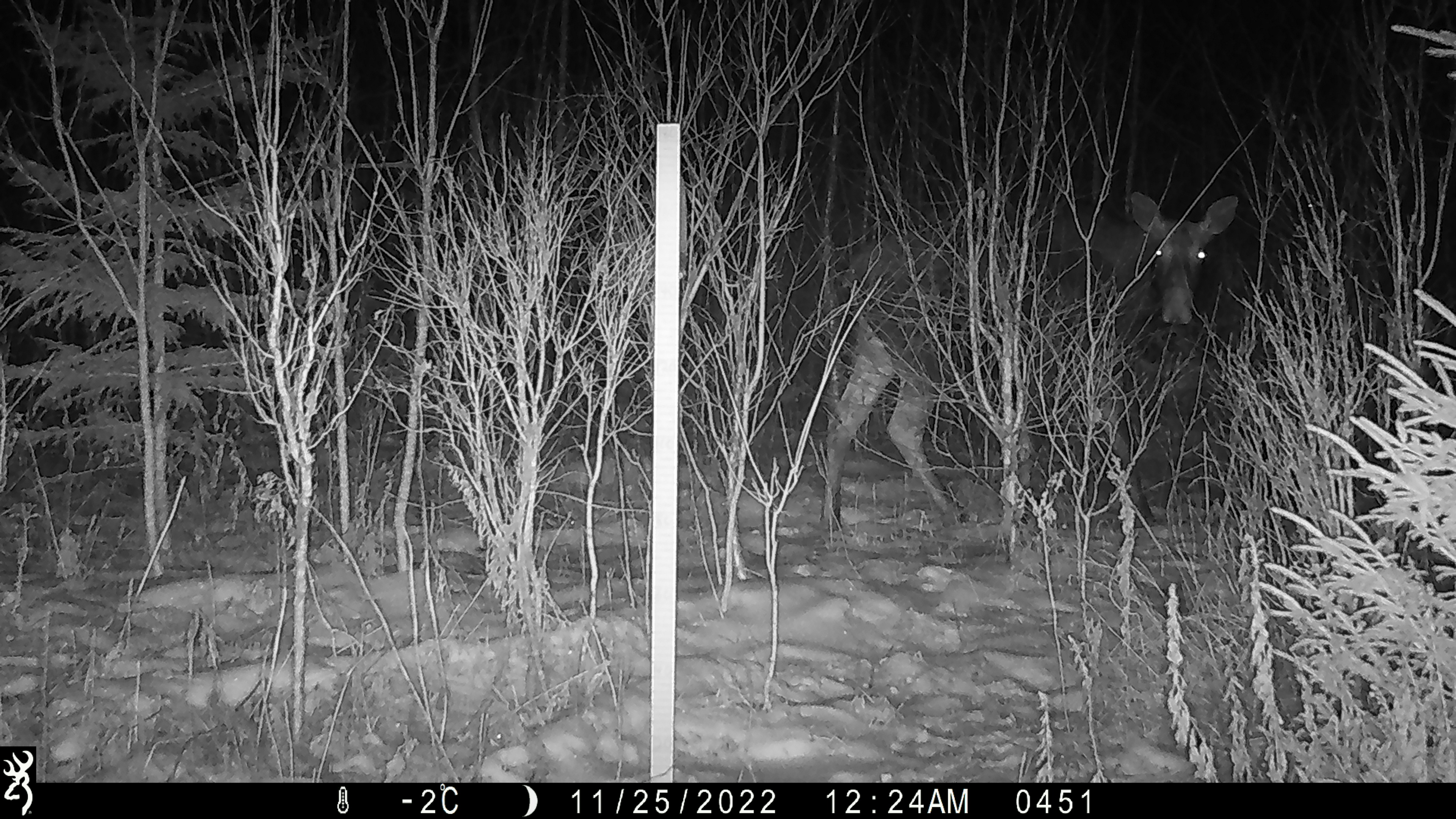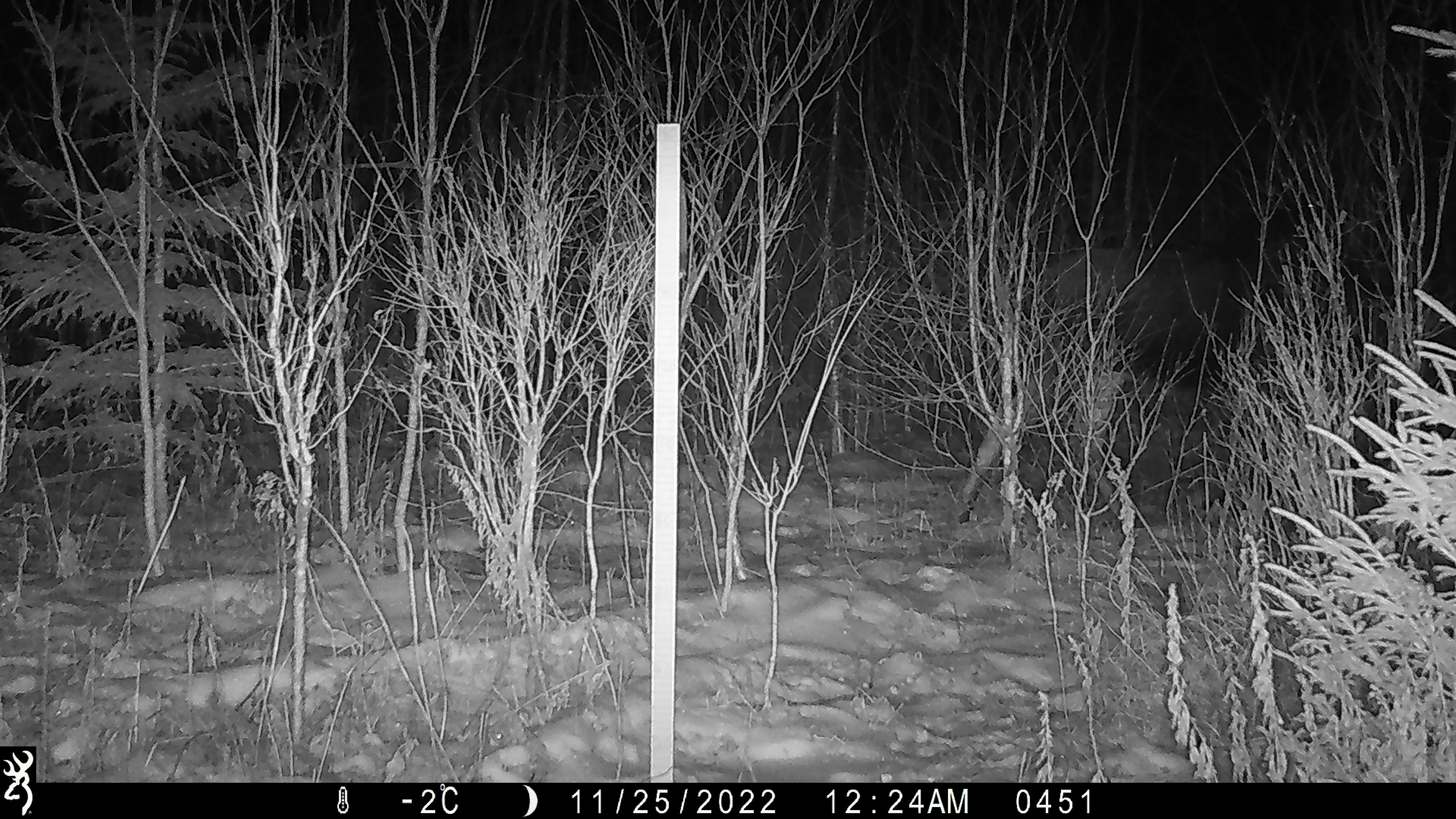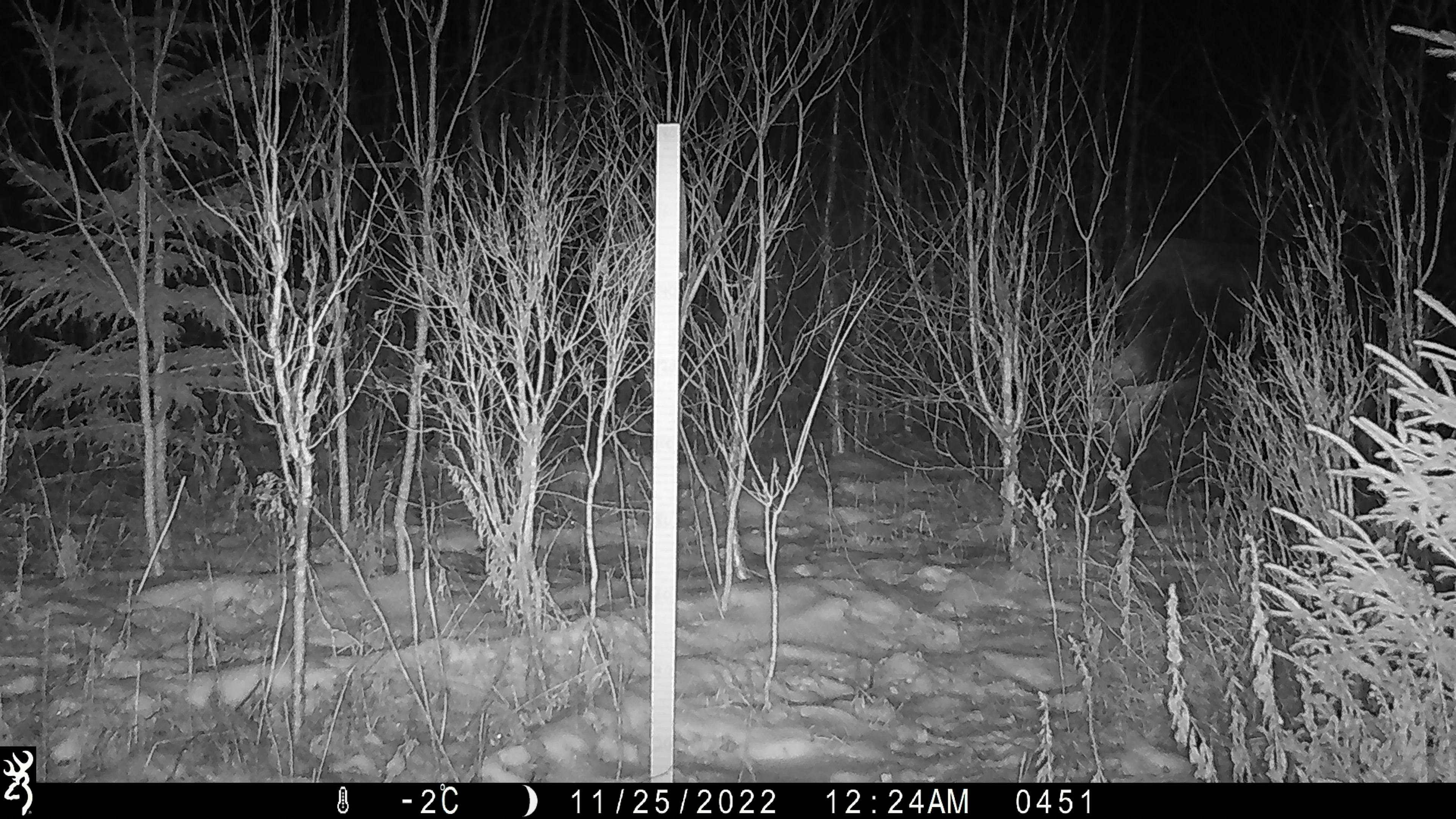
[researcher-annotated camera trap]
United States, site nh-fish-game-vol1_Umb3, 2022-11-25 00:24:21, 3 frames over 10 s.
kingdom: Animalia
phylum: Chordata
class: Mammalia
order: Artiodactyla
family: Cervidae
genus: Alces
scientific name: Alces alces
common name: moose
Moose (Alces alces).